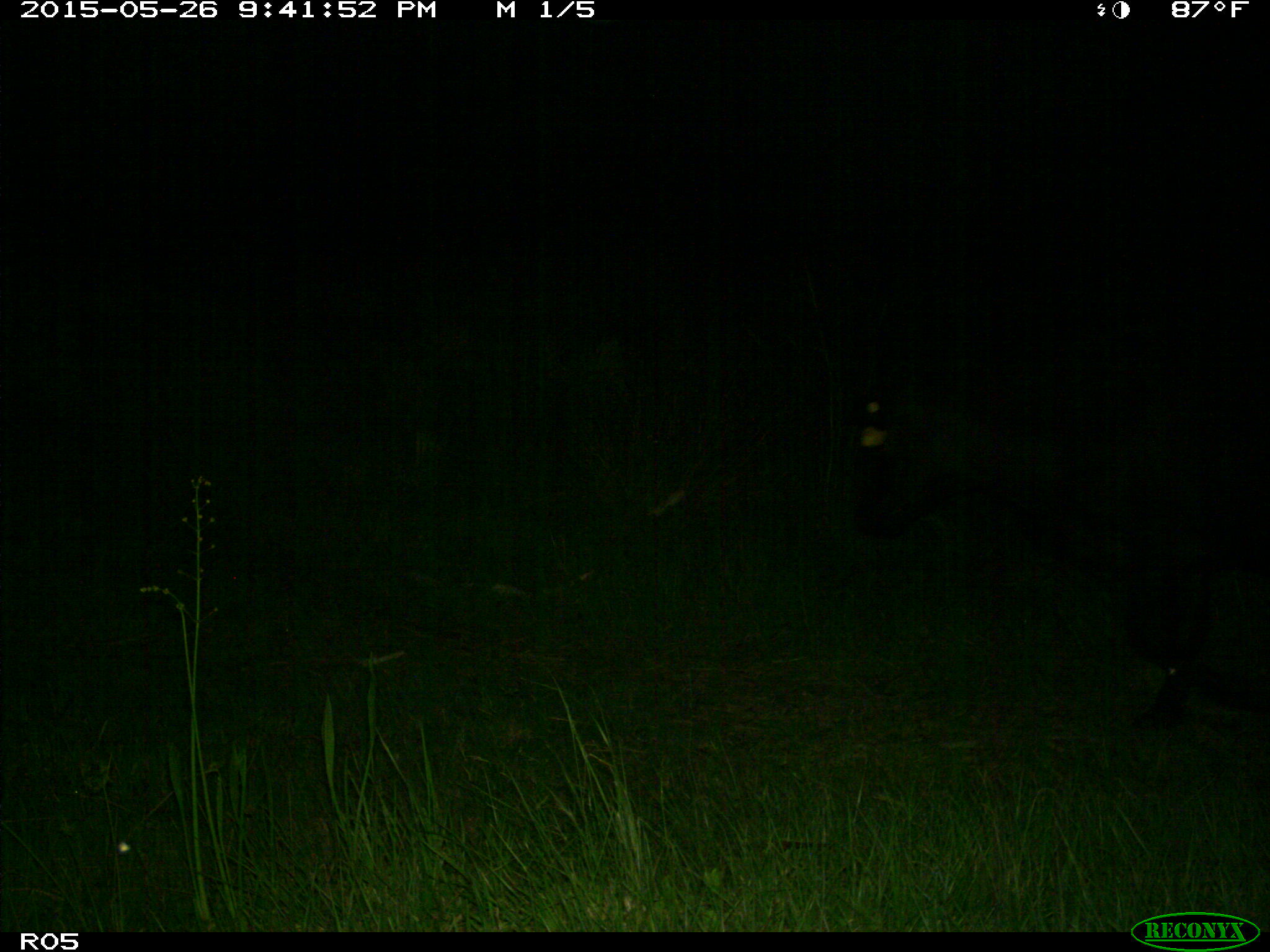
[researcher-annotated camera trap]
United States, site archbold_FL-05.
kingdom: Animalia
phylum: Chordata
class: Mammalia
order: Artiodactyla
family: Bovidae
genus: Bos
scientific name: Bos taurus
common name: domestic cow